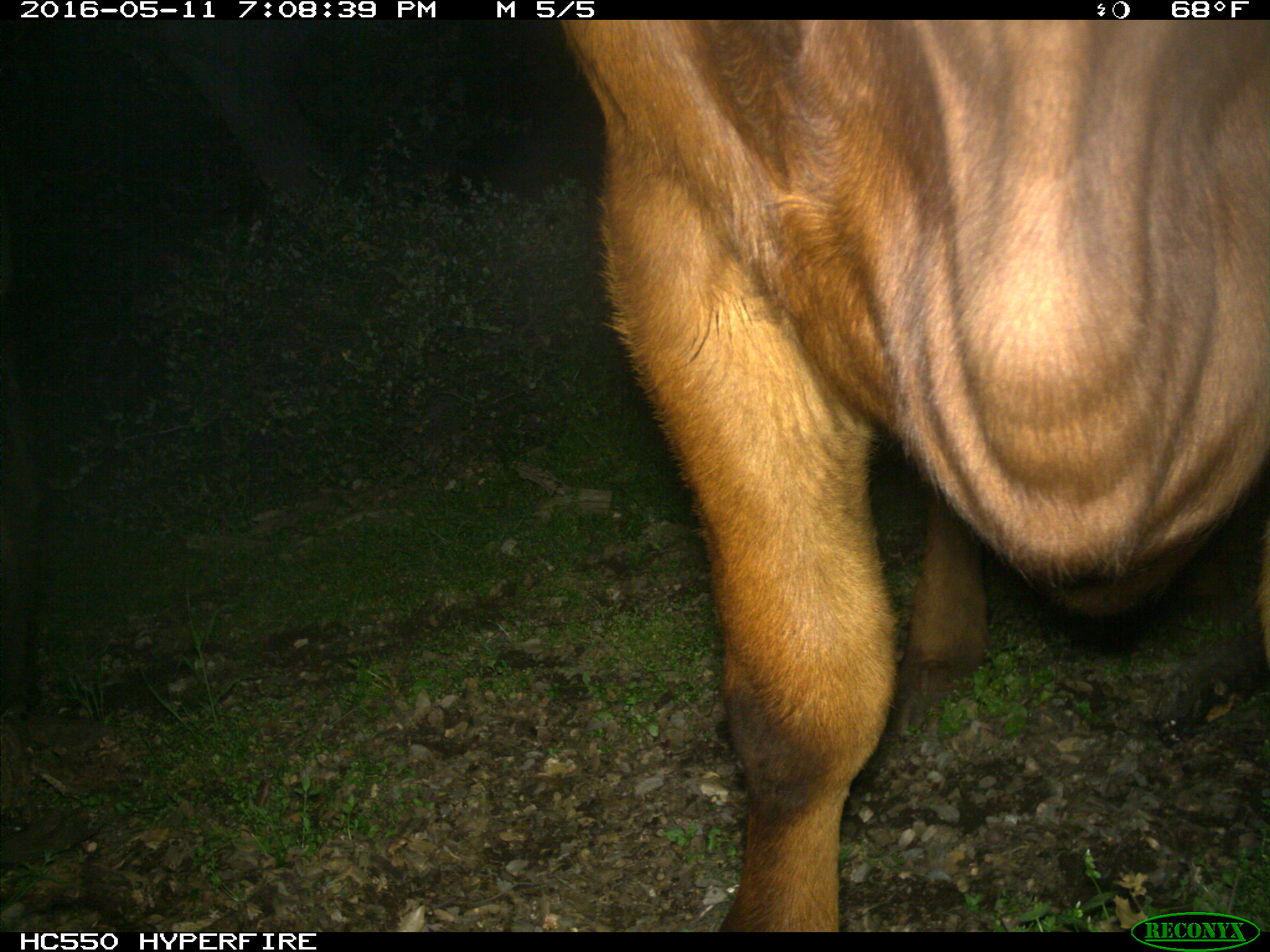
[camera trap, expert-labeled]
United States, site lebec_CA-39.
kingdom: Animalia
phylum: Chordata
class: Mammalia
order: Artiodactyla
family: Bovidae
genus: Bos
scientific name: Bos taurus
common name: domestic cow